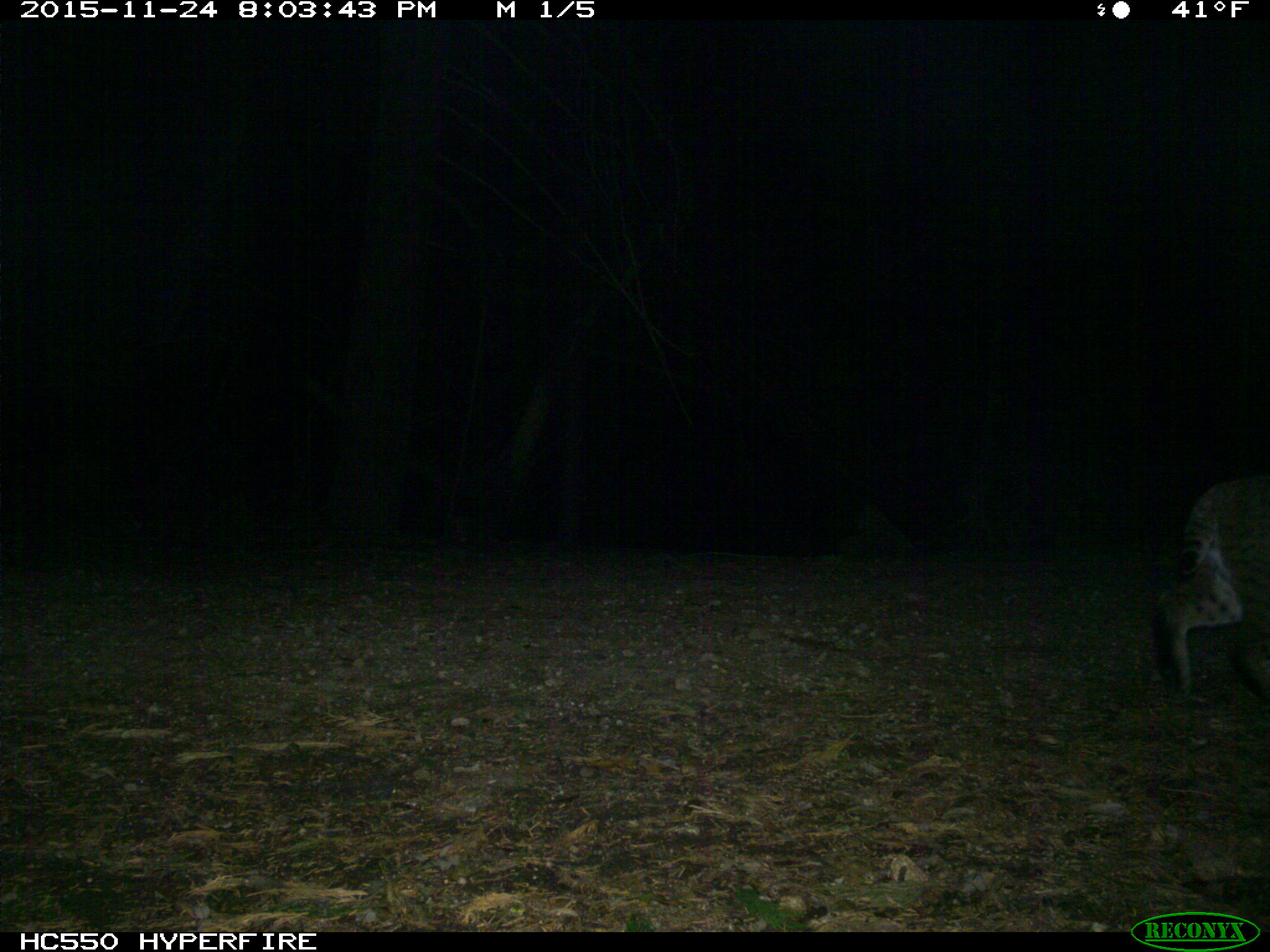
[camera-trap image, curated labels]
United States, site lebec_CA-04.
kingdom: Animalia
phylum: Chordata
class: Mammalia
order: Carnivora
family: Felidae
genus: Lynx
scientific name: Lynx rufus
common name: bobcat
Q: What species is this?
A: Lynx rufus (bobcat).